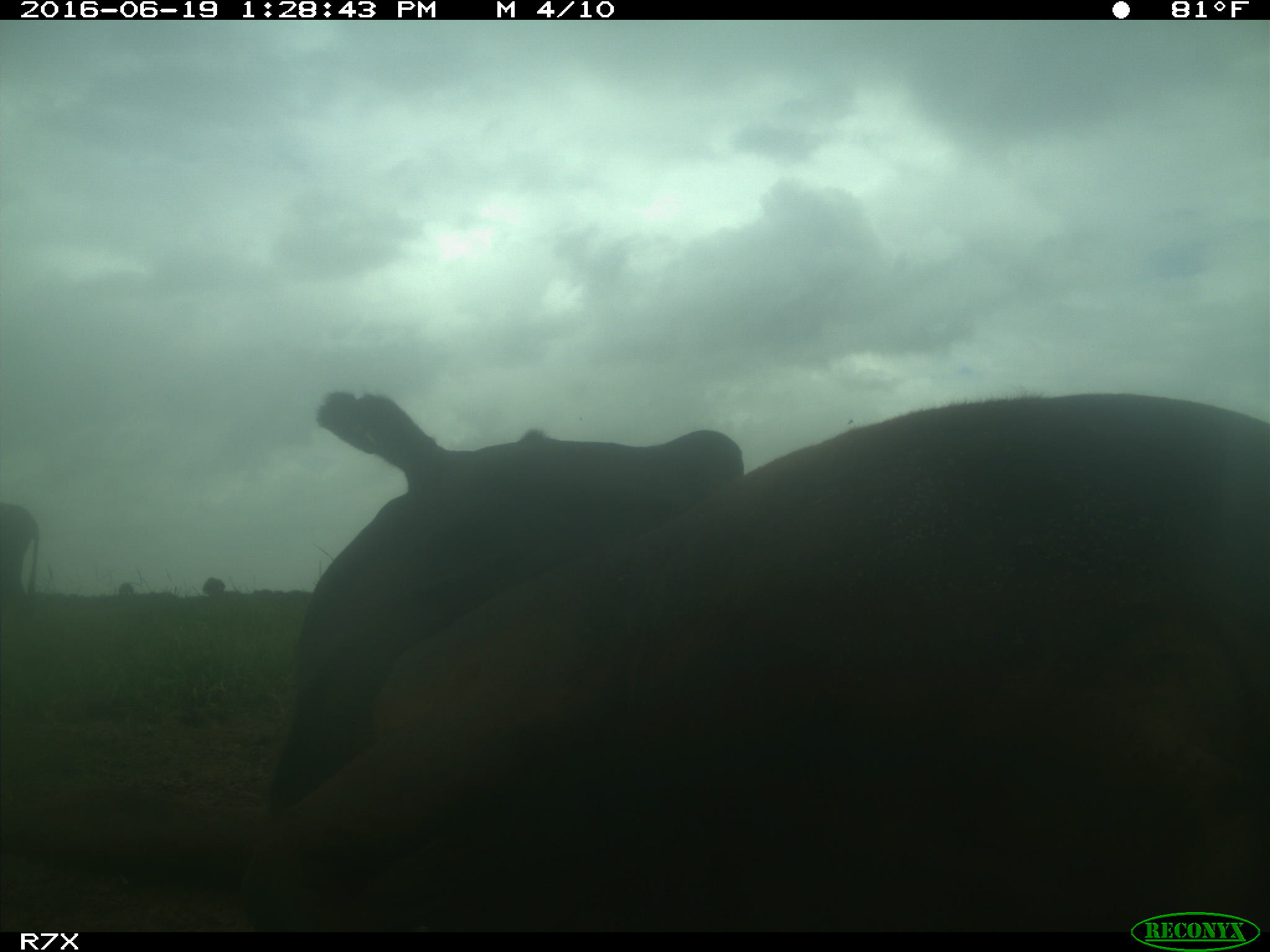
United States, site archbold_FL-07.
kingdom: Animalia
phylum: Chordata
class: Mammalia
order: Artiodactyla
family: Bovidae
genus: Bos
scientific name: Bos taurus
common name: domestic cow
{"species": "Bos taurus (domestic cow)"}